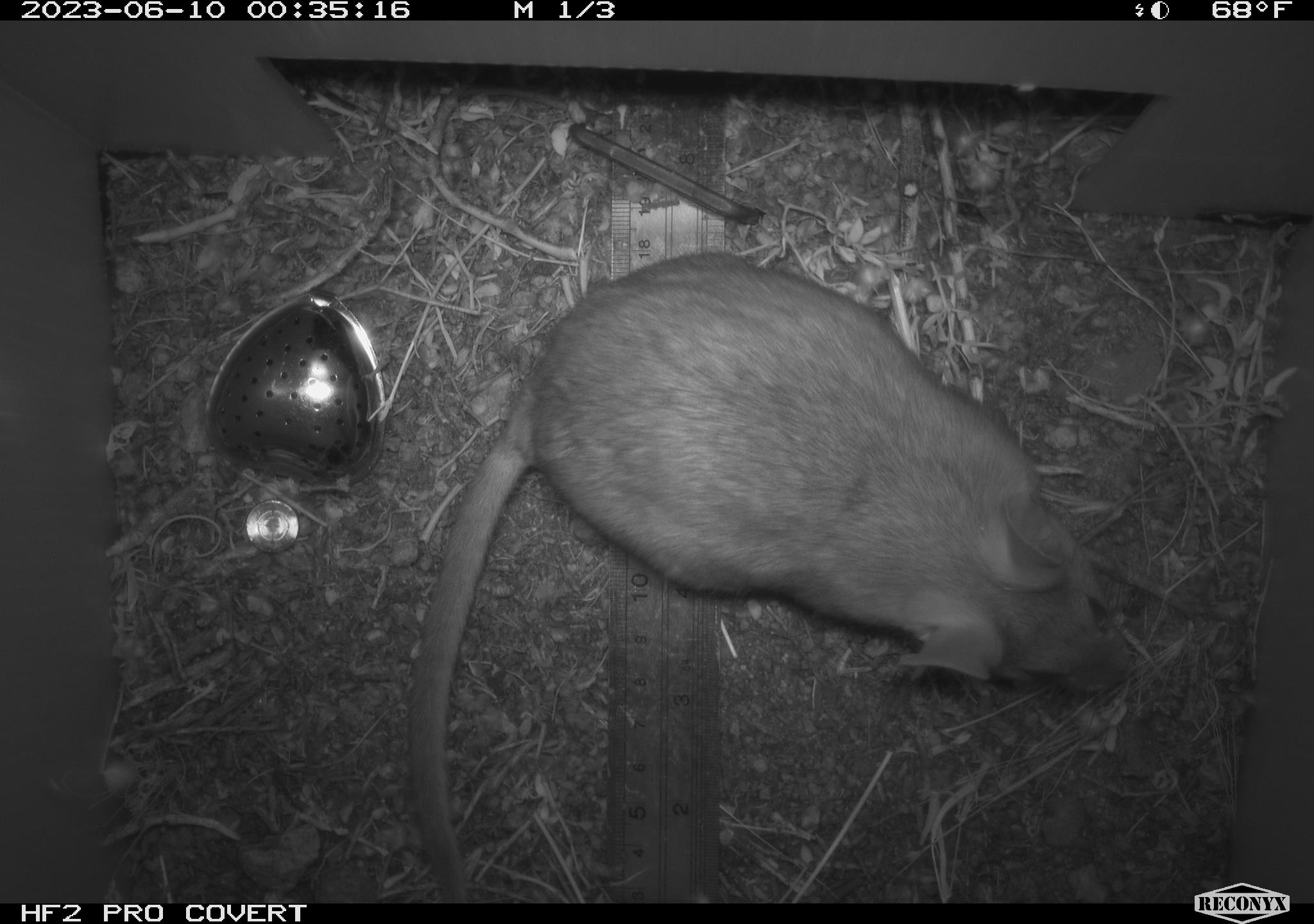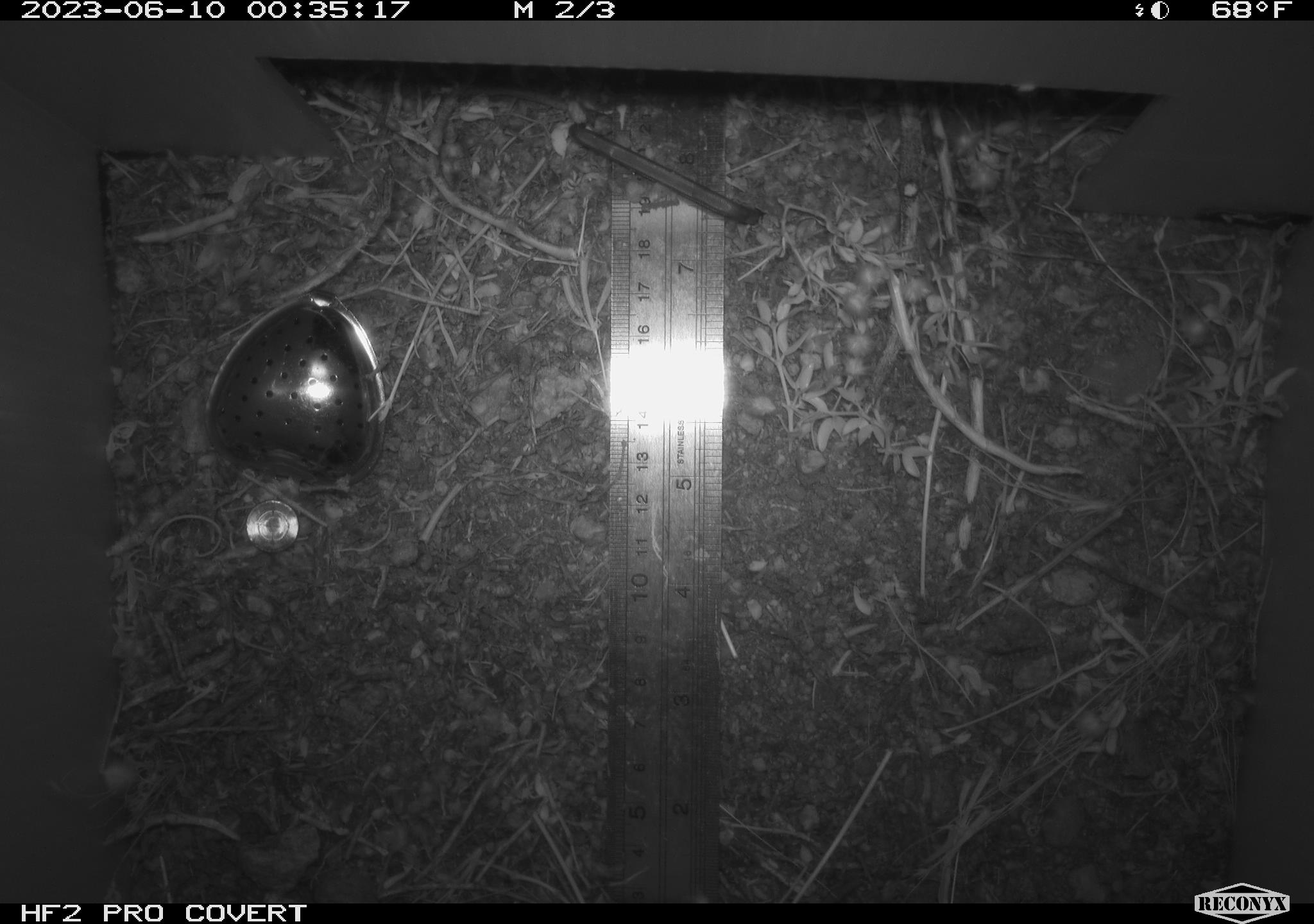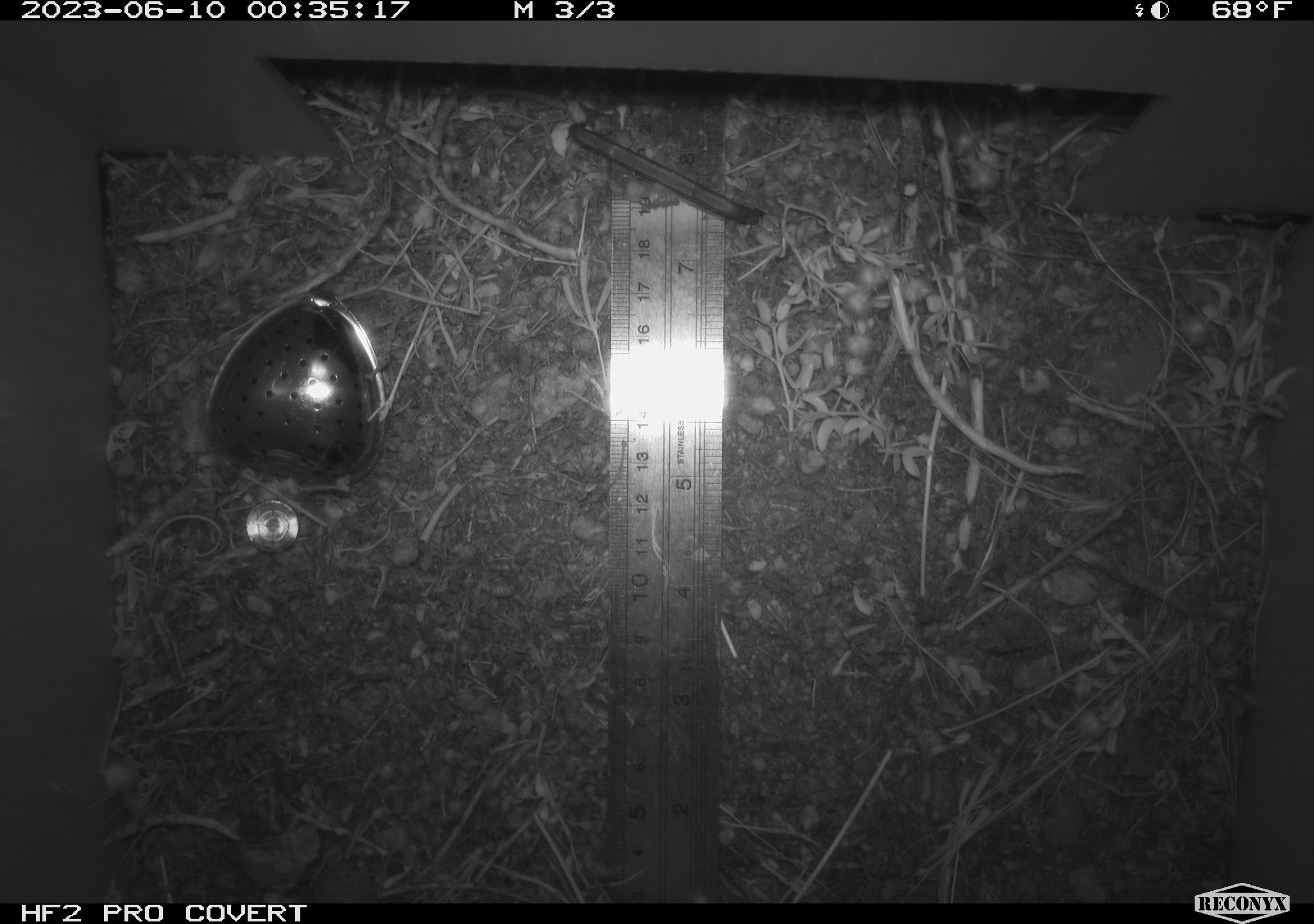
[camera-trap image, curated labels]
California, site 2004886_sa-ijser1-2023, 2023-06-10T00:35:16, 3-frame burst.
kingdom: Animalia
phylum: Chordata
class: Mammalia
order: Rodentia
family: Cricetidae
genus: Neotoma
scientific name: Neotoma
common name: pack rat or woodrat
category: neotoma species